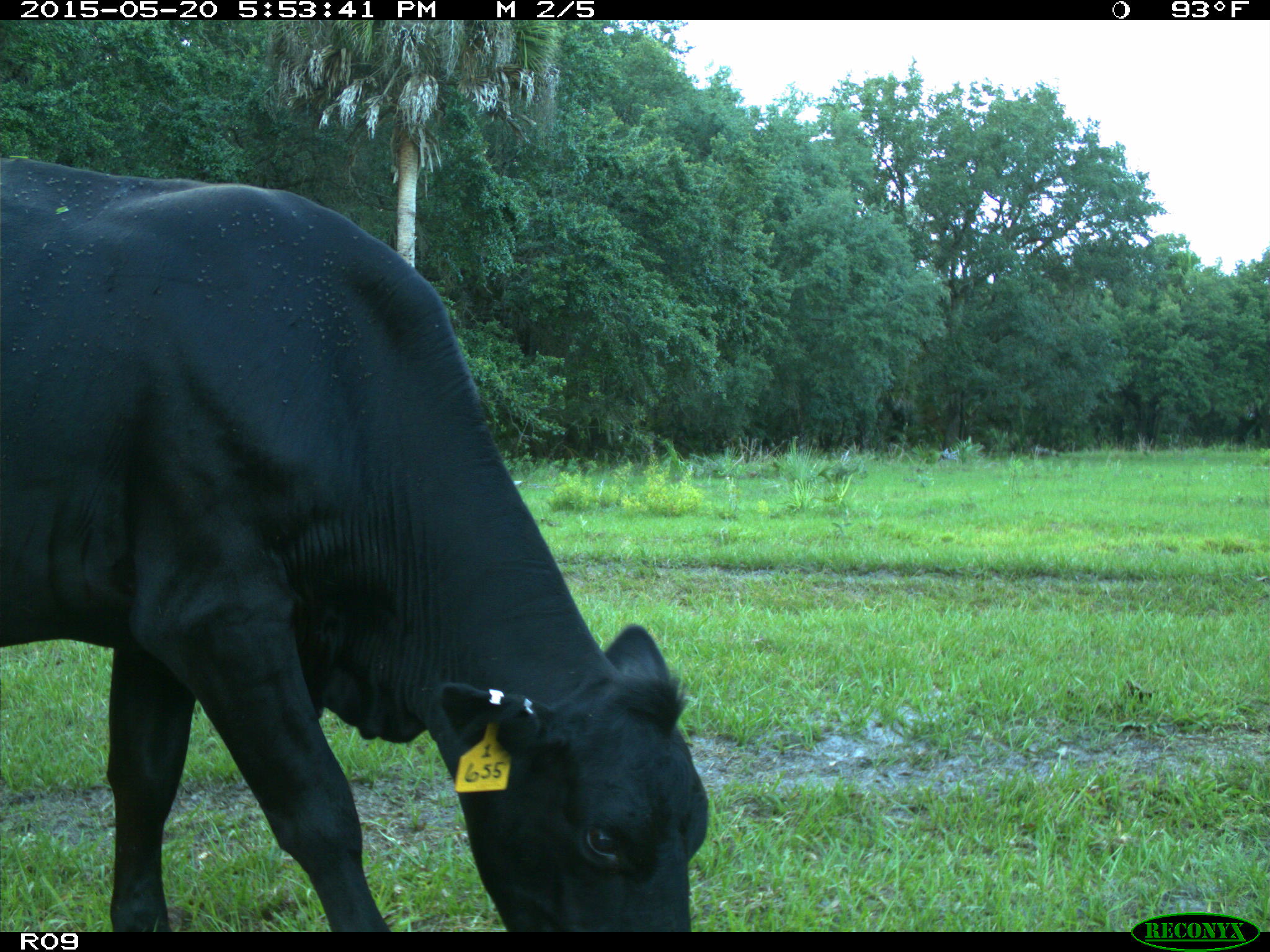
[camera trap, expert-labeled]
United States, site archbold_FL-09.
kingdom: Animalia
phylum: Chordata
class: Mammalia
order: Artiodactyla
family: Bovidae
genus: Bos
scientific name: Bos taurus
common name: domestic cow